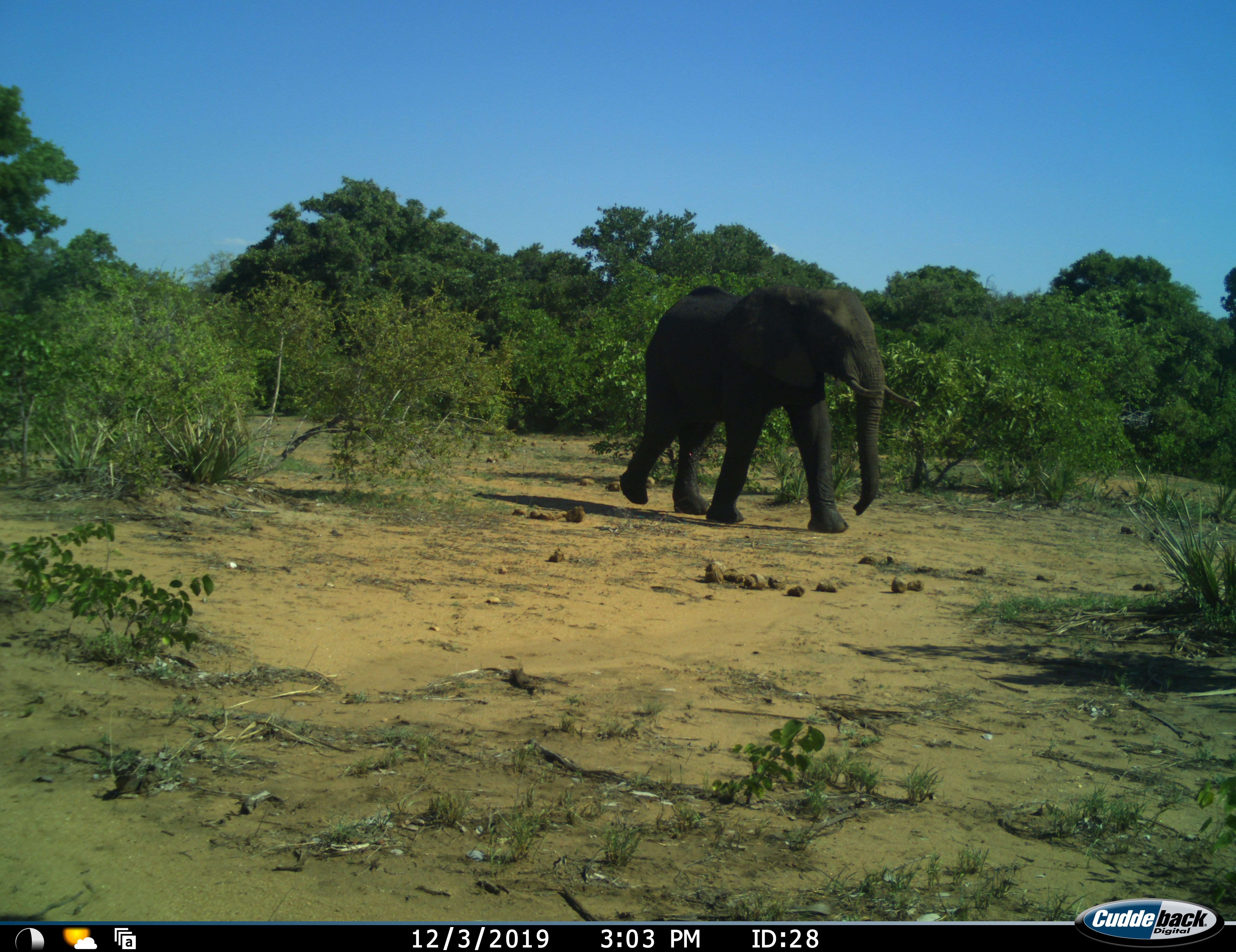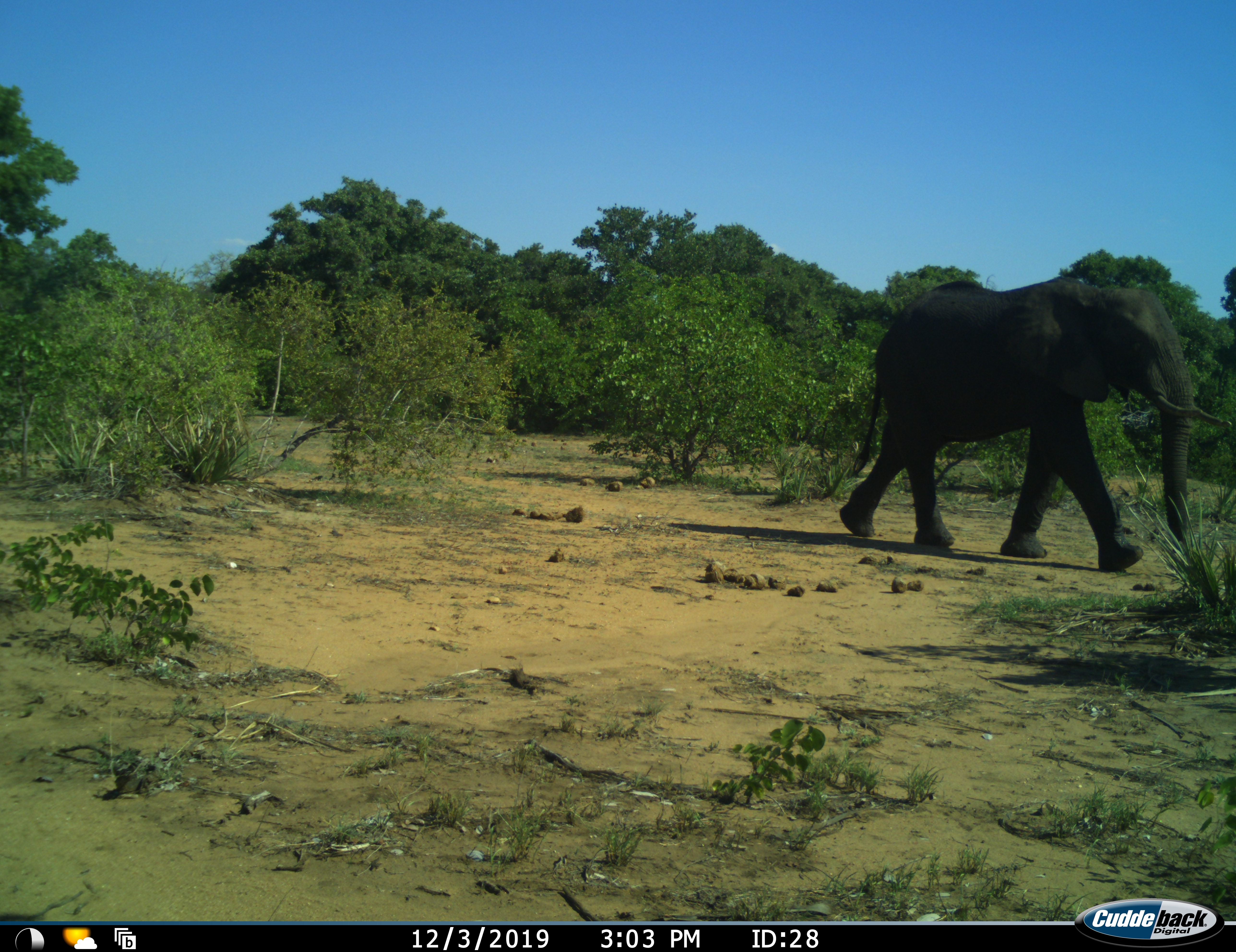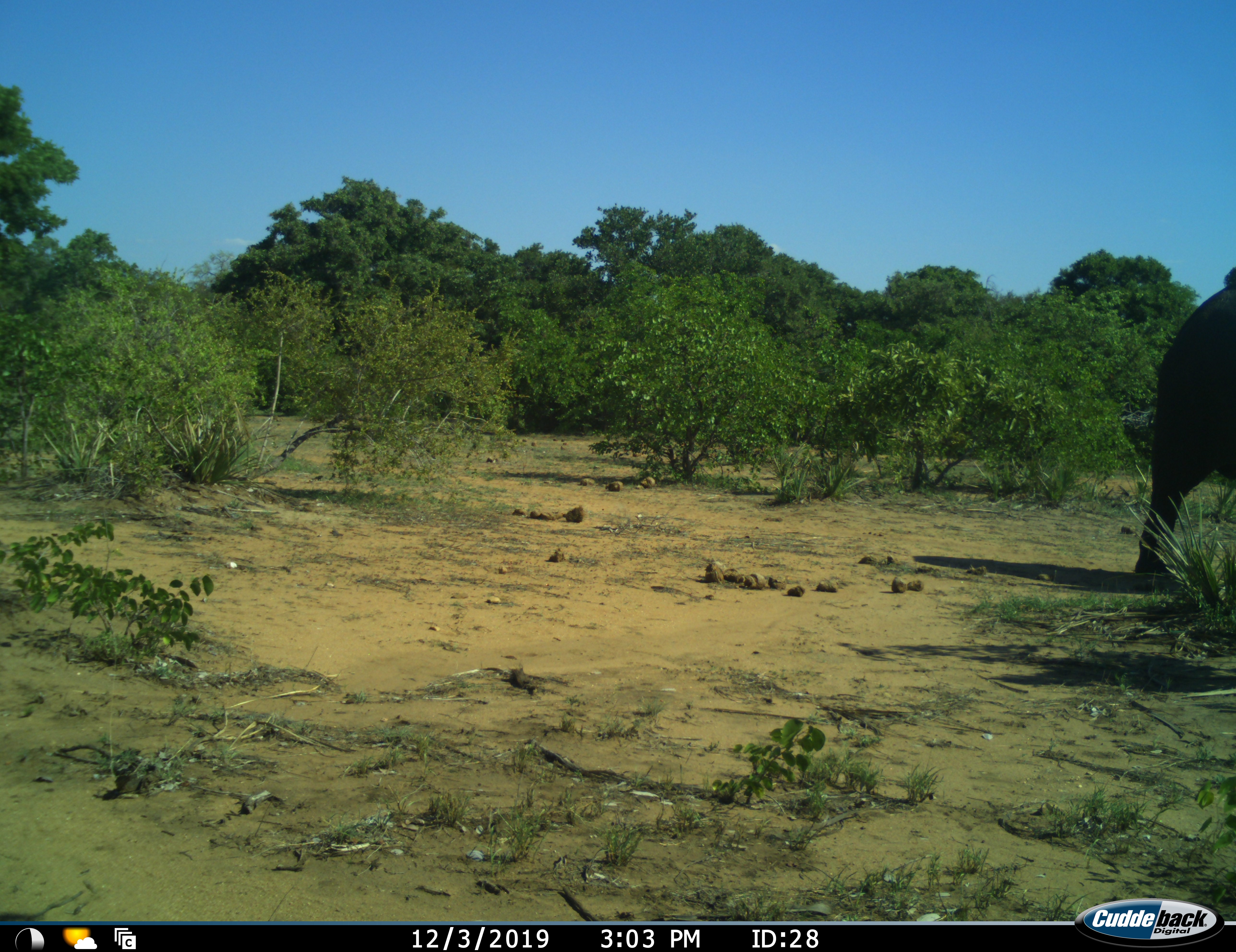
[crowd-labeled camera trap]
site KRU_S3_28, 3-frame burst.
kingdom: Animalia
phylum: Chordata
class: Mammalia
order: Proboscidea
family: Elephantidae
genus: Loxodonta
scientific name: Loxodonta africana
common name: african bush elephant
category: elephant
Elephant (african bush elephant) (Loxodonta africana), count 1. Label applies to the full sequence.